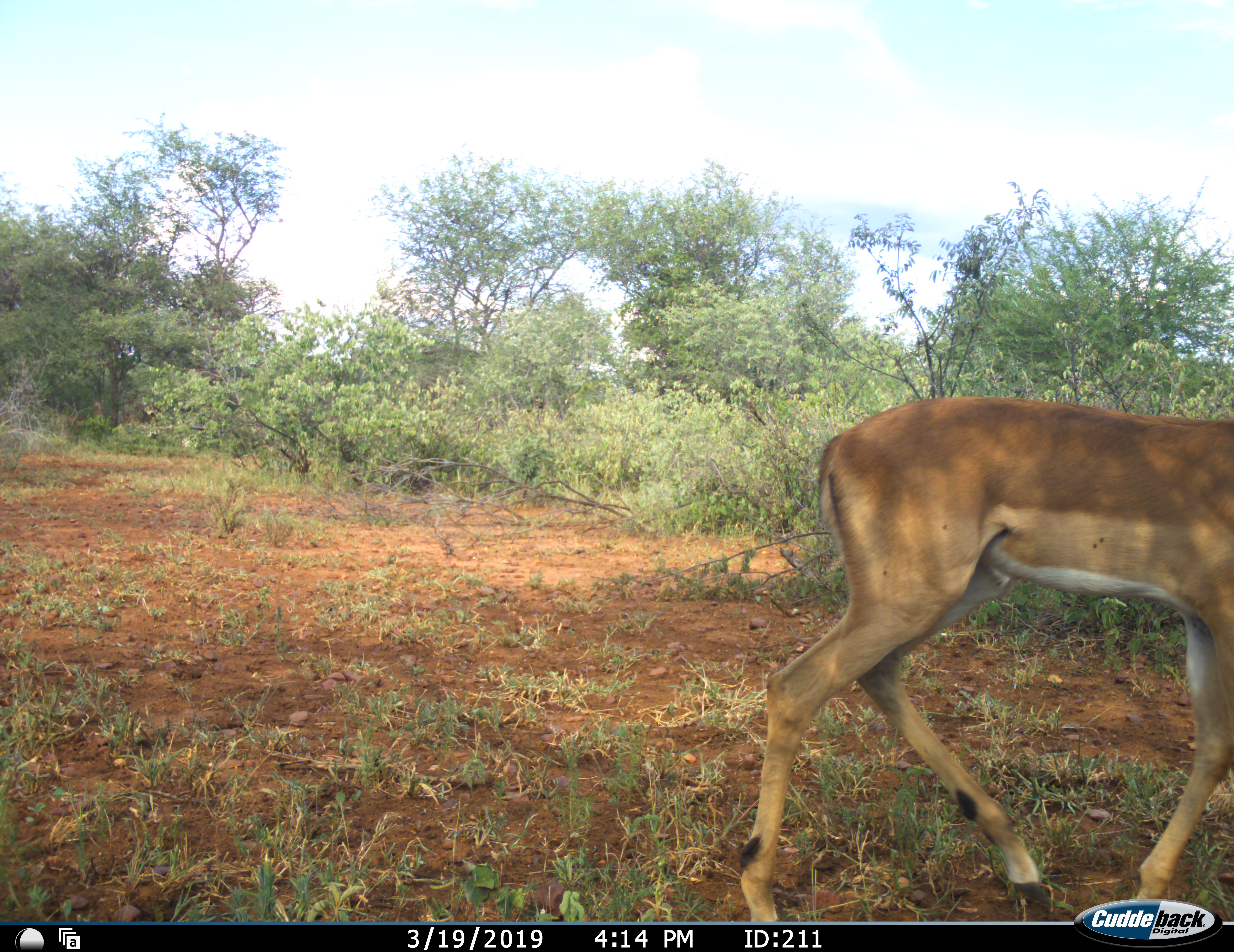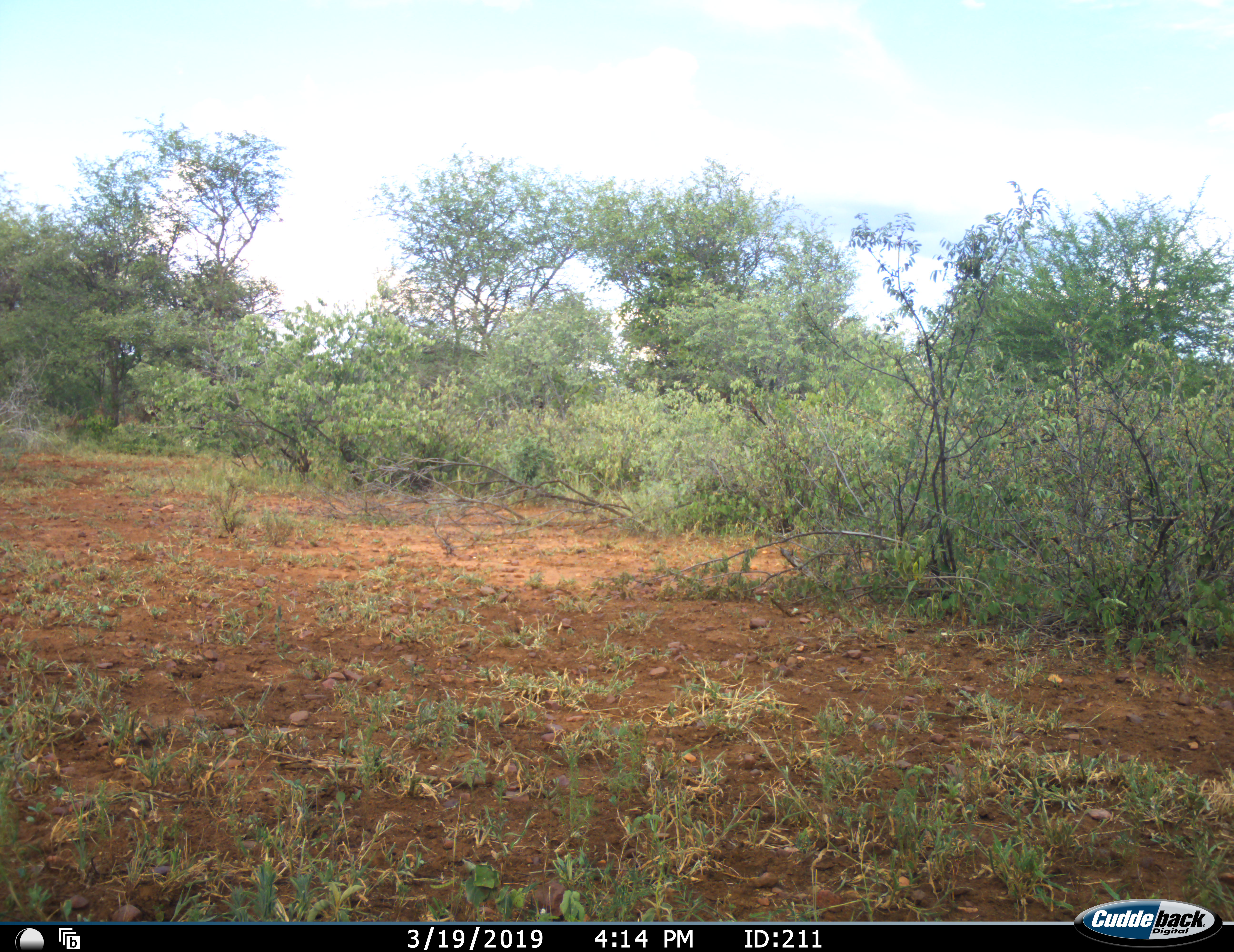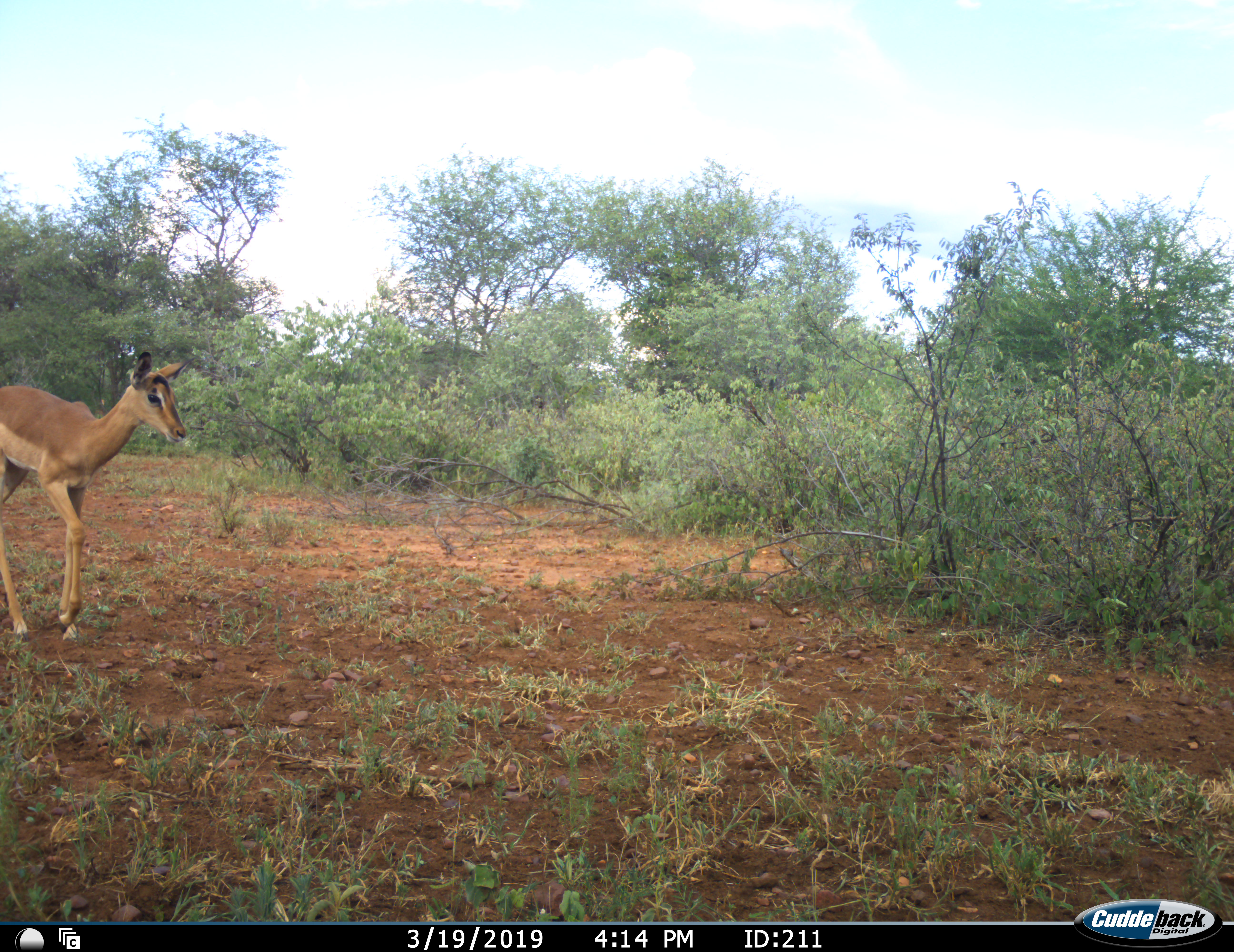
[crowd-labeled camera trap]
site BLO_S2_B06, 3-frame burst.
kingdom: Animalia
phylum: Chordata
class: Mammalia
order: Artiodactyla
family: Bovidae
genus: Aepyceros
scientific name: Aepyceros melampus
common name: impala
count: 2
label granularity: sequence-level